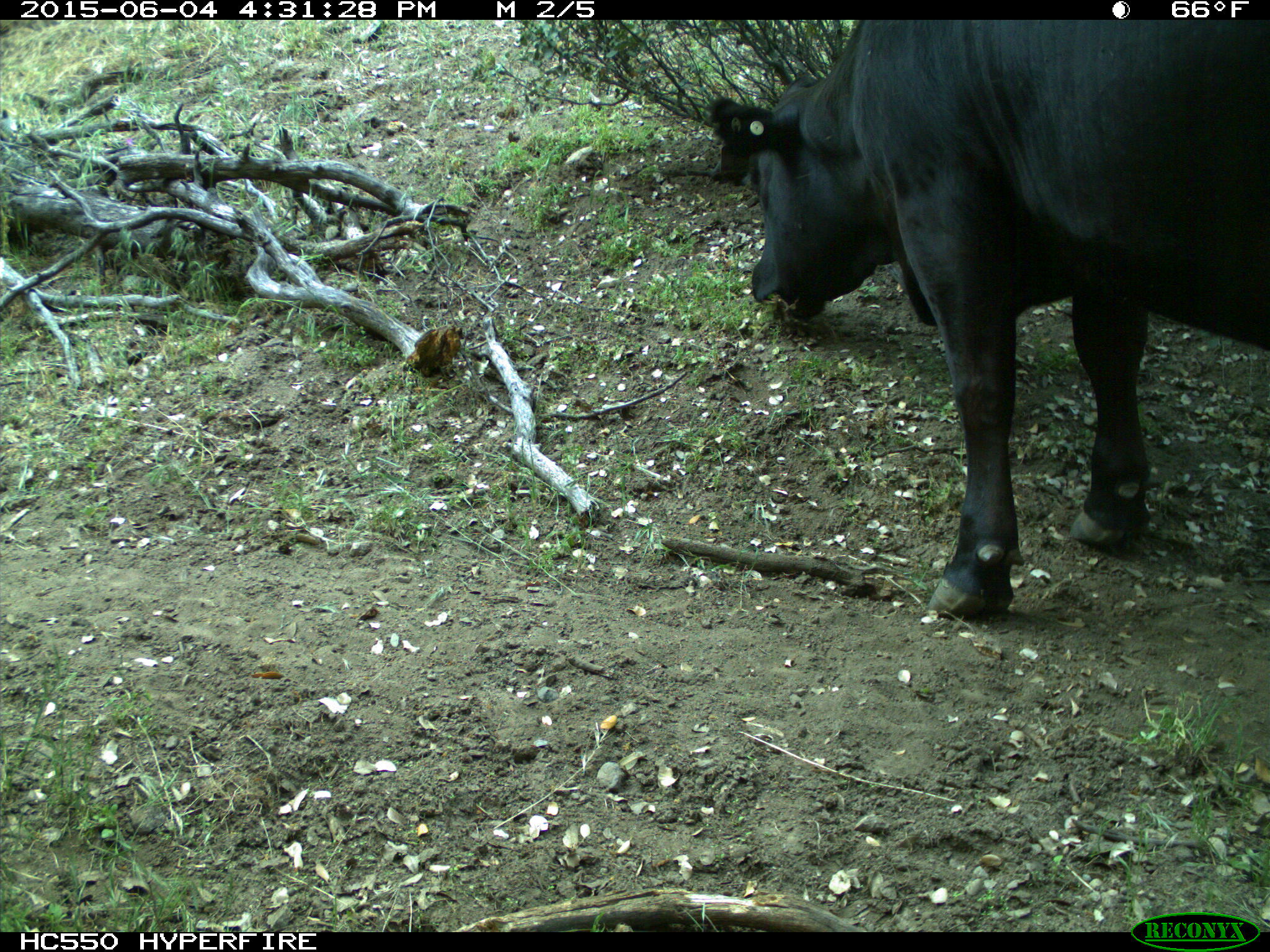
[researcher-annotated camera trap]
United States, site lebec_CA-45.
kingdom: Animalia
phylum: Chordata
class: Mammalia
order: Artiodactyla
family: Bovidae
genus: Bos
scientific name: Bos taurus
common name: domestic cow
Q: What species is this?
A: Bos taurus (domestic cow).